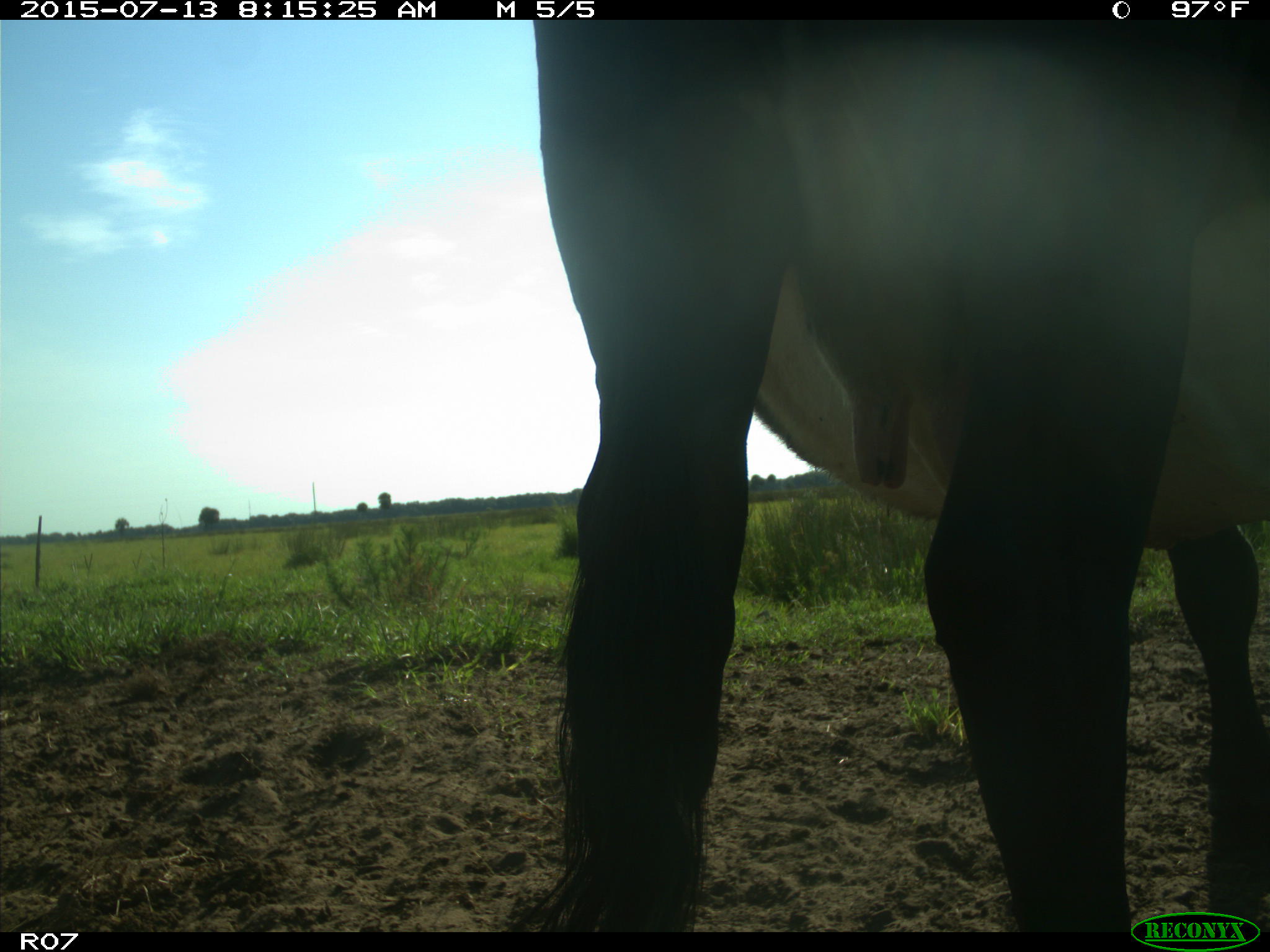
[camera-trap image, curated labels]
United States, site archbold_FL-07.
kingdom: Animalia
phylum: Chordata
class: Mammalia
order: Artiodactyla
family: Bovidae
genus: Bos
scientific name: Bos taurus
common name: domestic cow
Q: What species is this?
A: Bos taurus (domestic cow).